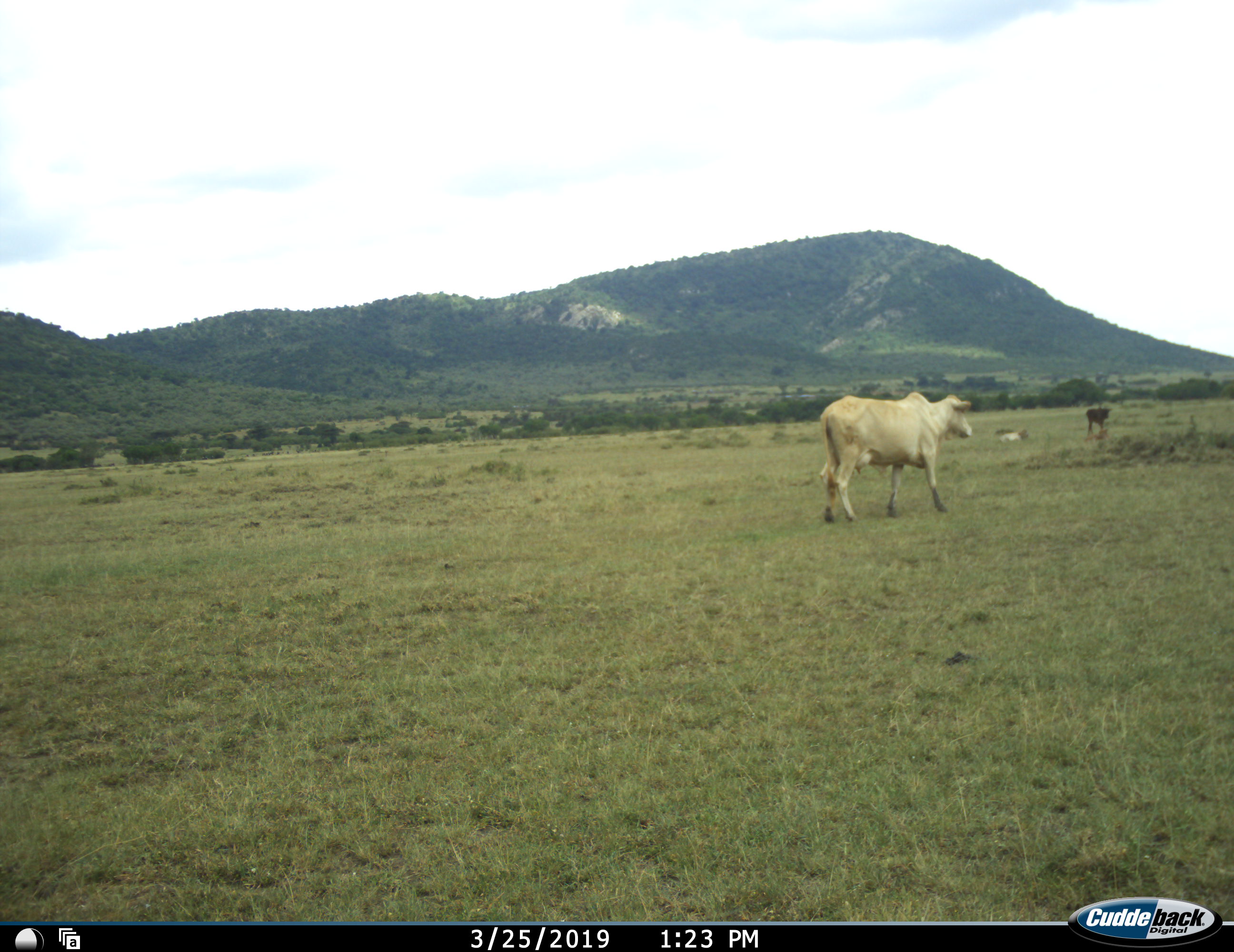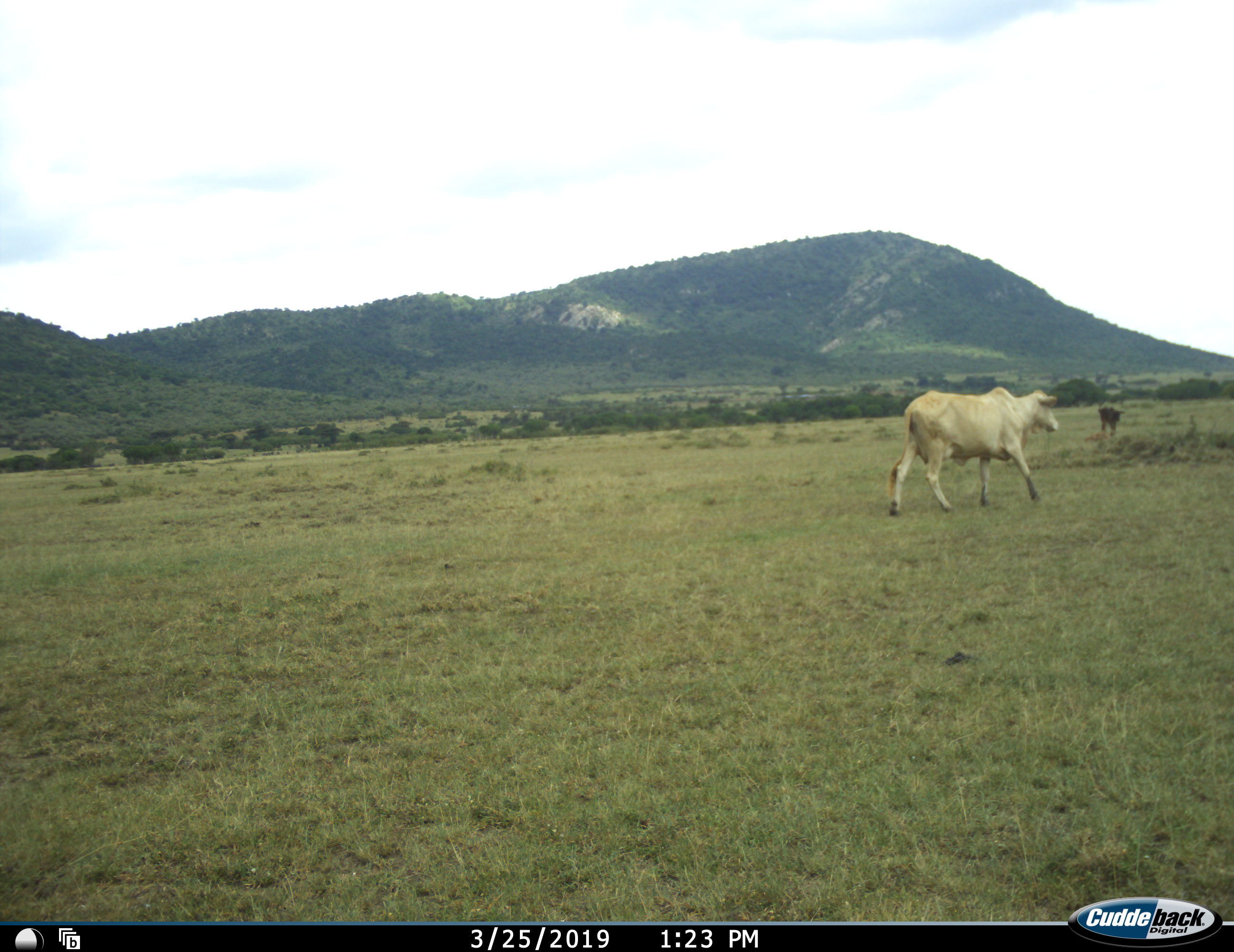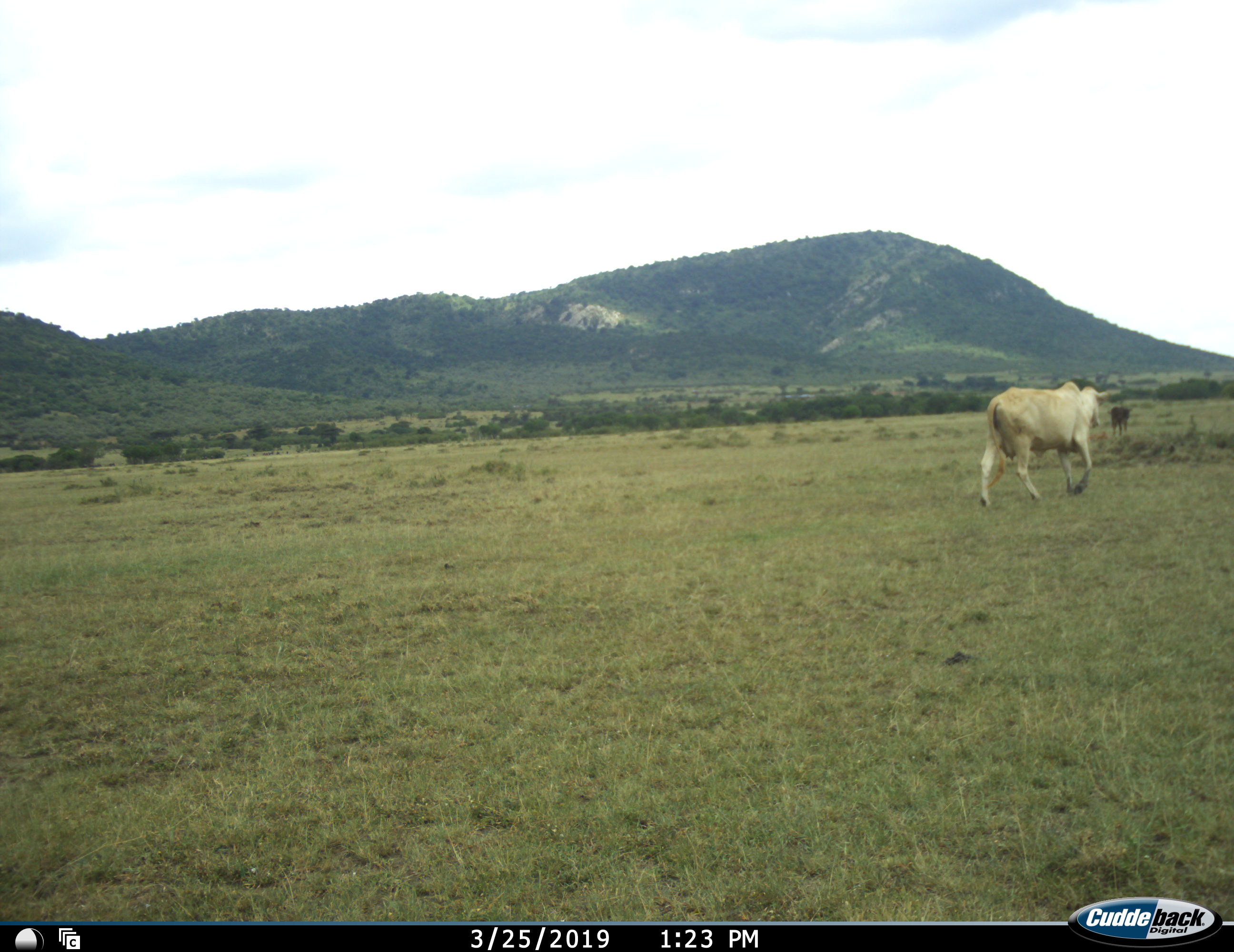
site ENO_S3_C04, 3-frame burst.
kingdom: Animalia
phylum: Chordata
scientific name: Vertebrata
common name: domestic animal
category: domesticanimal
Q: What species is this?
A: Domesticanimal (domestic animal) (Vertebrata).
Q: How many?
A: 2.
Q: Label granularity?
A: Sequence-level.